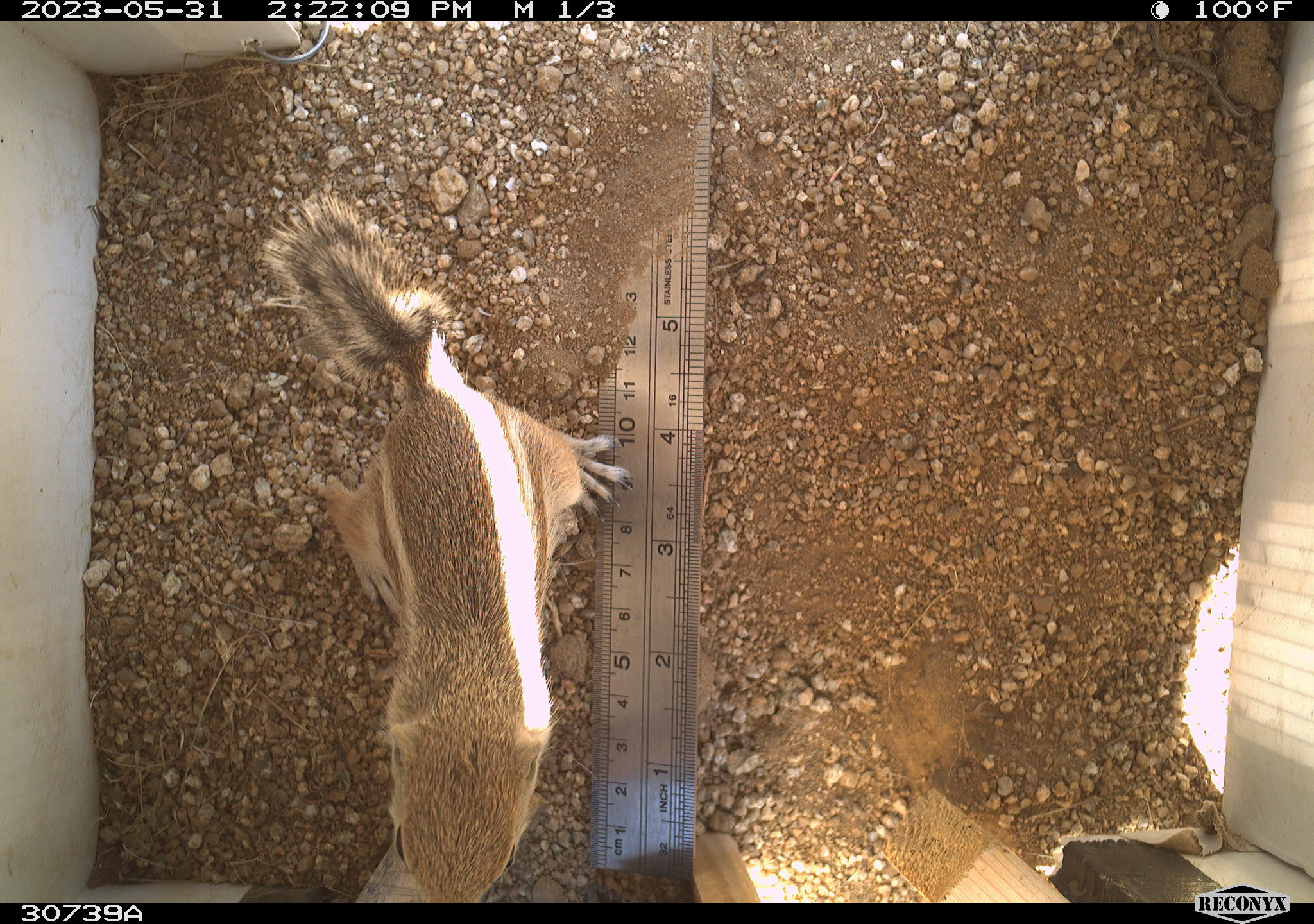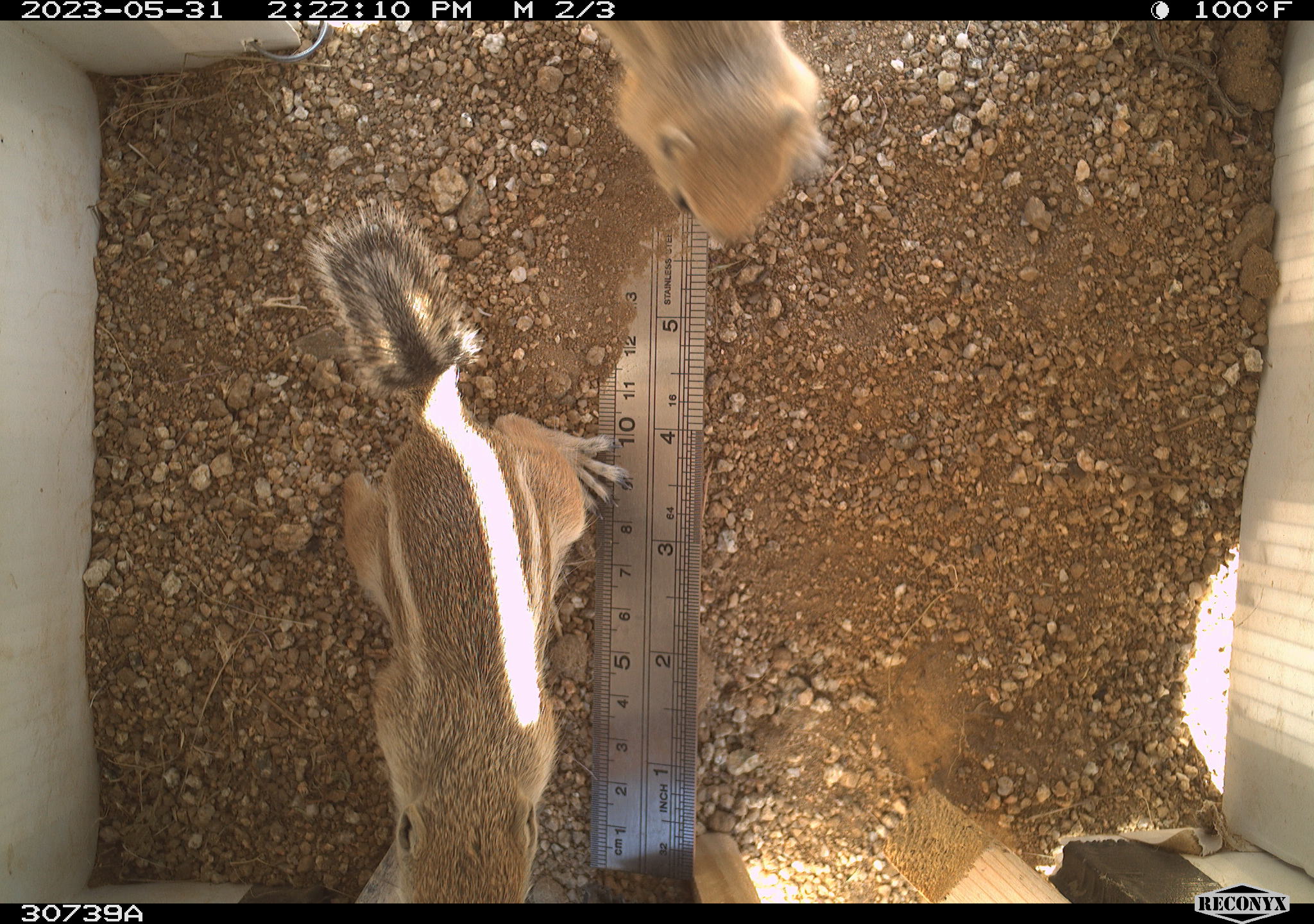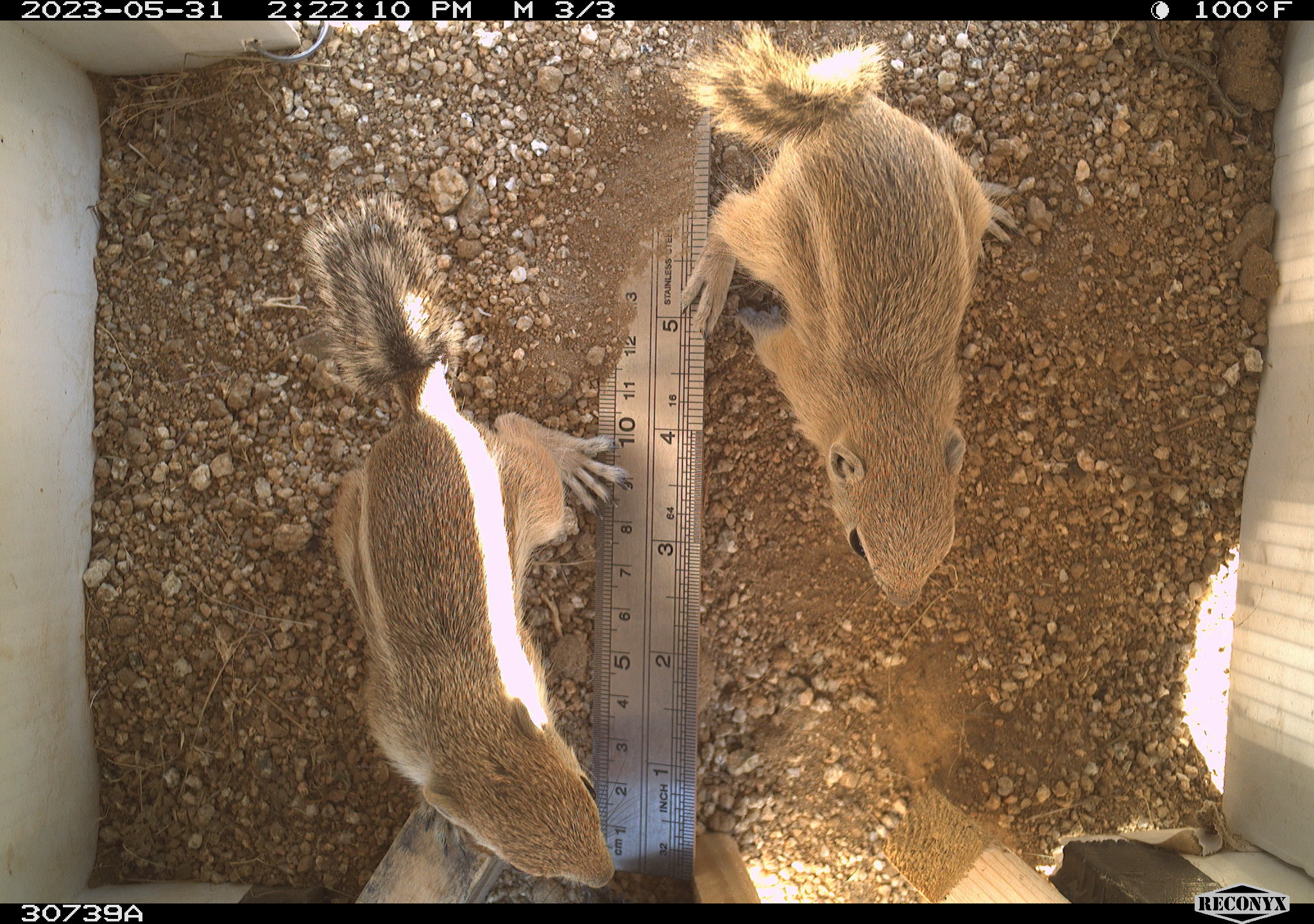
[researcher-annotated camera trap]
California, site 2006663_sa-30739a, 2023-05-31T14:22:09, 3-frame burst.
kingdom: Animalia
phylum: Chordata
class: Mammalia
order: Rodentia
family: Sciuridae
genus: Ammospermophilus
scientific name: Ammospermophilus leucurus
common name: white-tailed antelope squirrel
White-tailed antelope squirrel (Ammospermophilus leucurus).